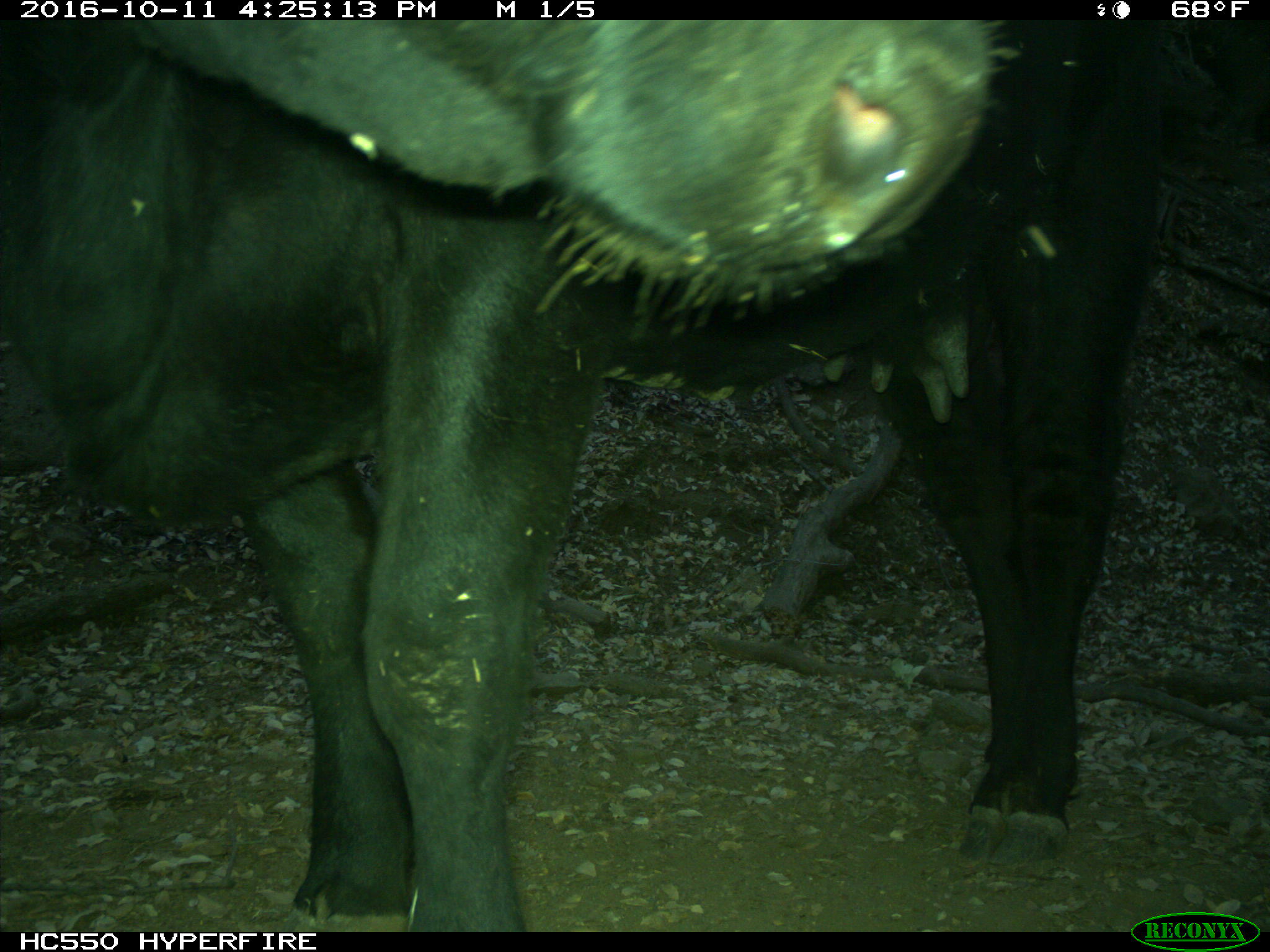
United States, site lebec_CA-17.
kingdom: Animalia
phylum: Chordata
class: Mammalia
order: Artiodactyla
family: Bovidae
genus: Bos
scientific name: Bos taurus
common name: domestic cow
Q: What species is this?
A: Bos taurus (domestic cow).